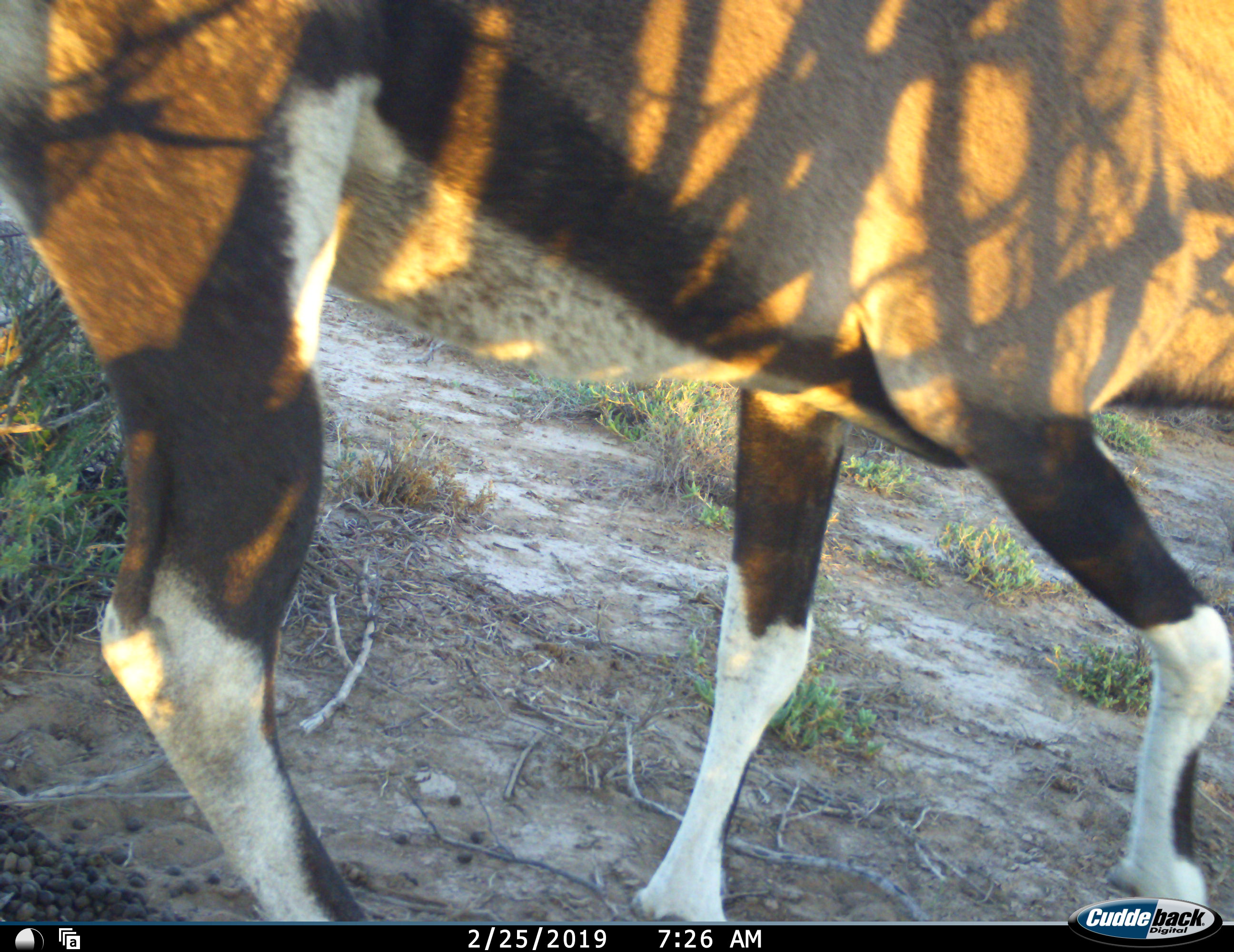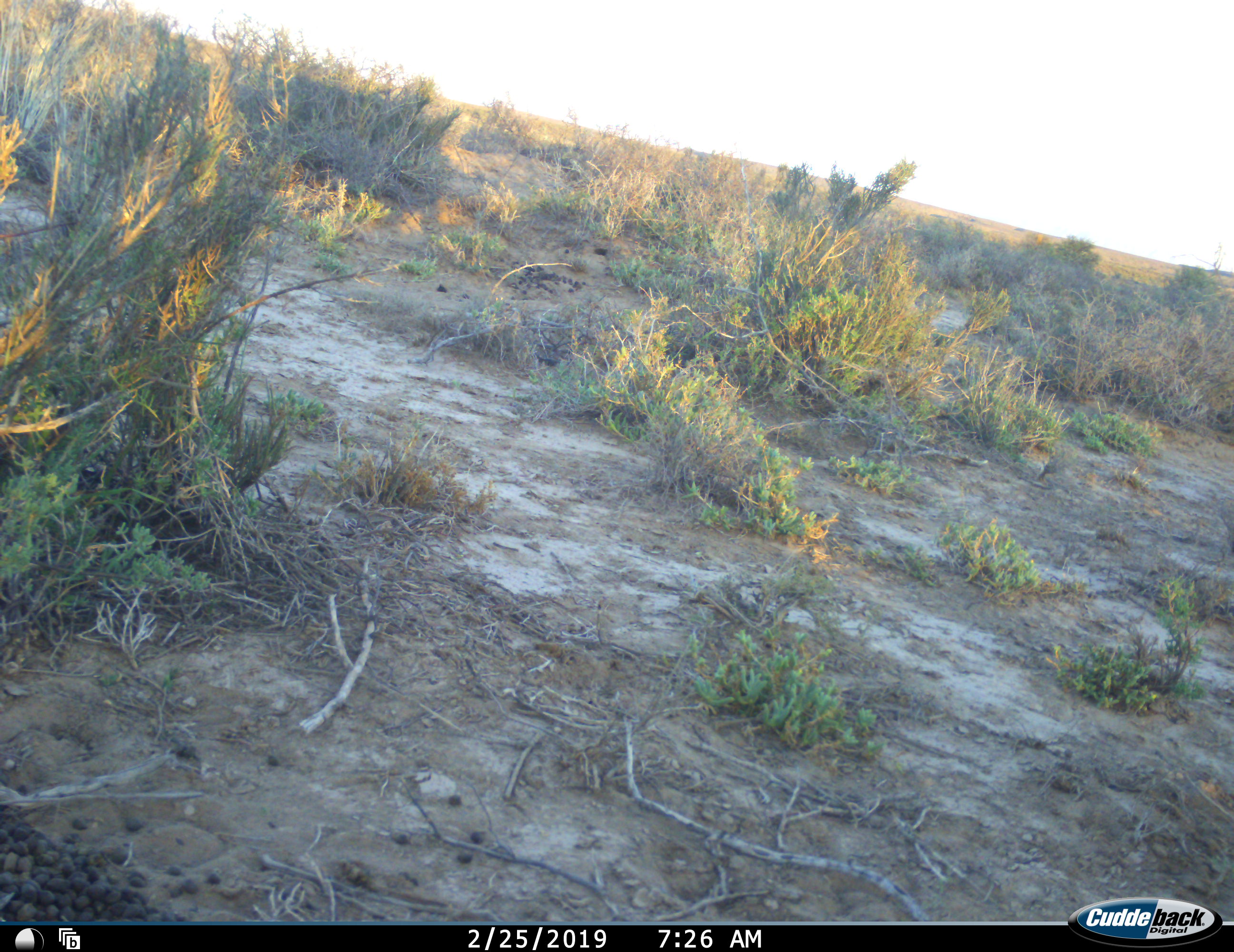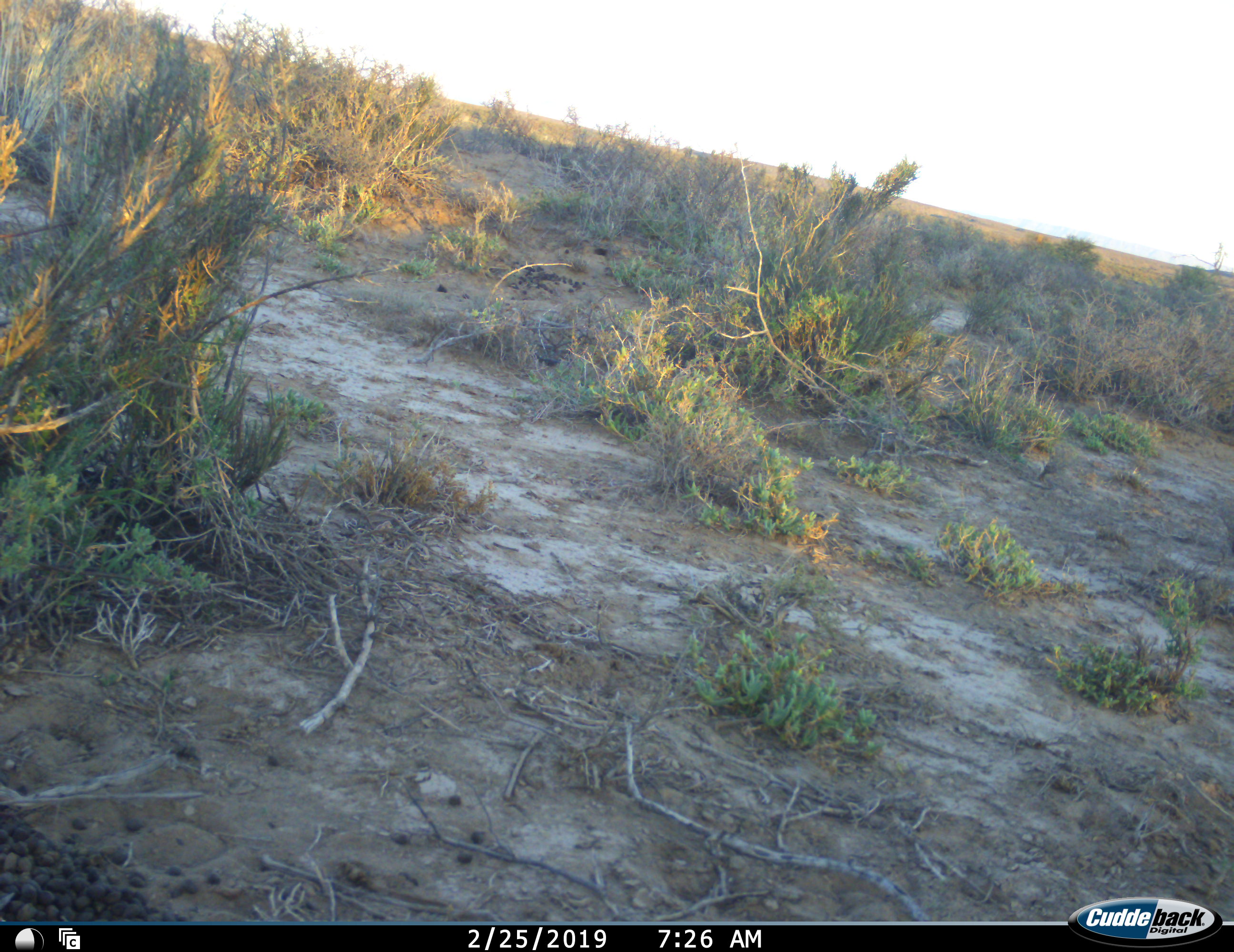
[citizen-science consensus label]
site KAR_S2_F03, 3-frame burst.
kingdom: Animalia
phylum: Chordata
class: Mammalia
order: Artiodactyla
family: Bovidae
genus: Oryx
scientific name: Oryx gazella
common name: gemsbok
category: oryx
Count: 1.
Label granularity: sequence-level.